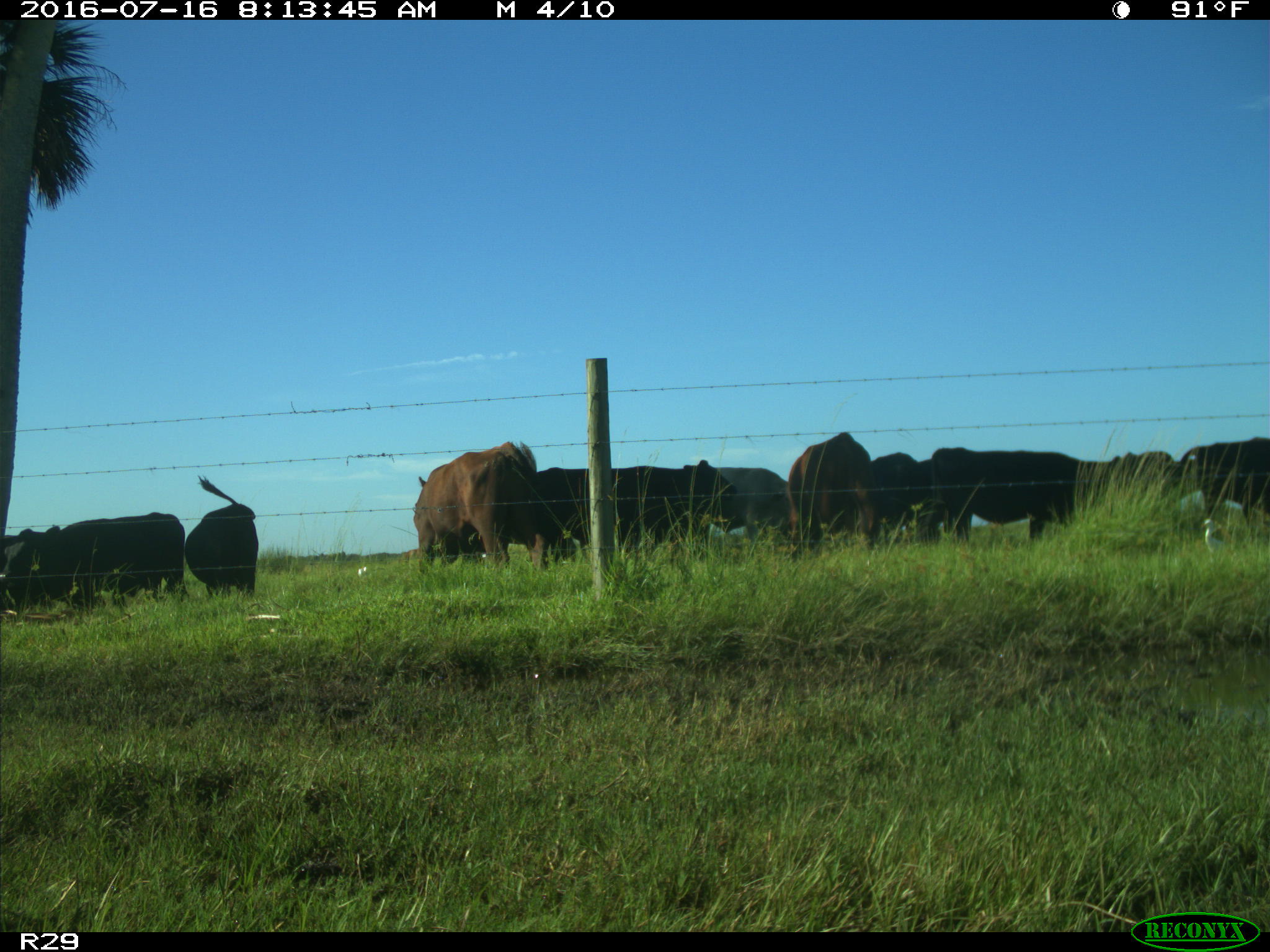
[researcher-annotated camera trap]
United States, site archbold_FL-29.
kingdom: Animalia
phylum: Chordata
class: Mammalia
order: Artiodactyla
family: Bovidae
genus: Bos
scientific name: Bos taurus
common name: domestic cow